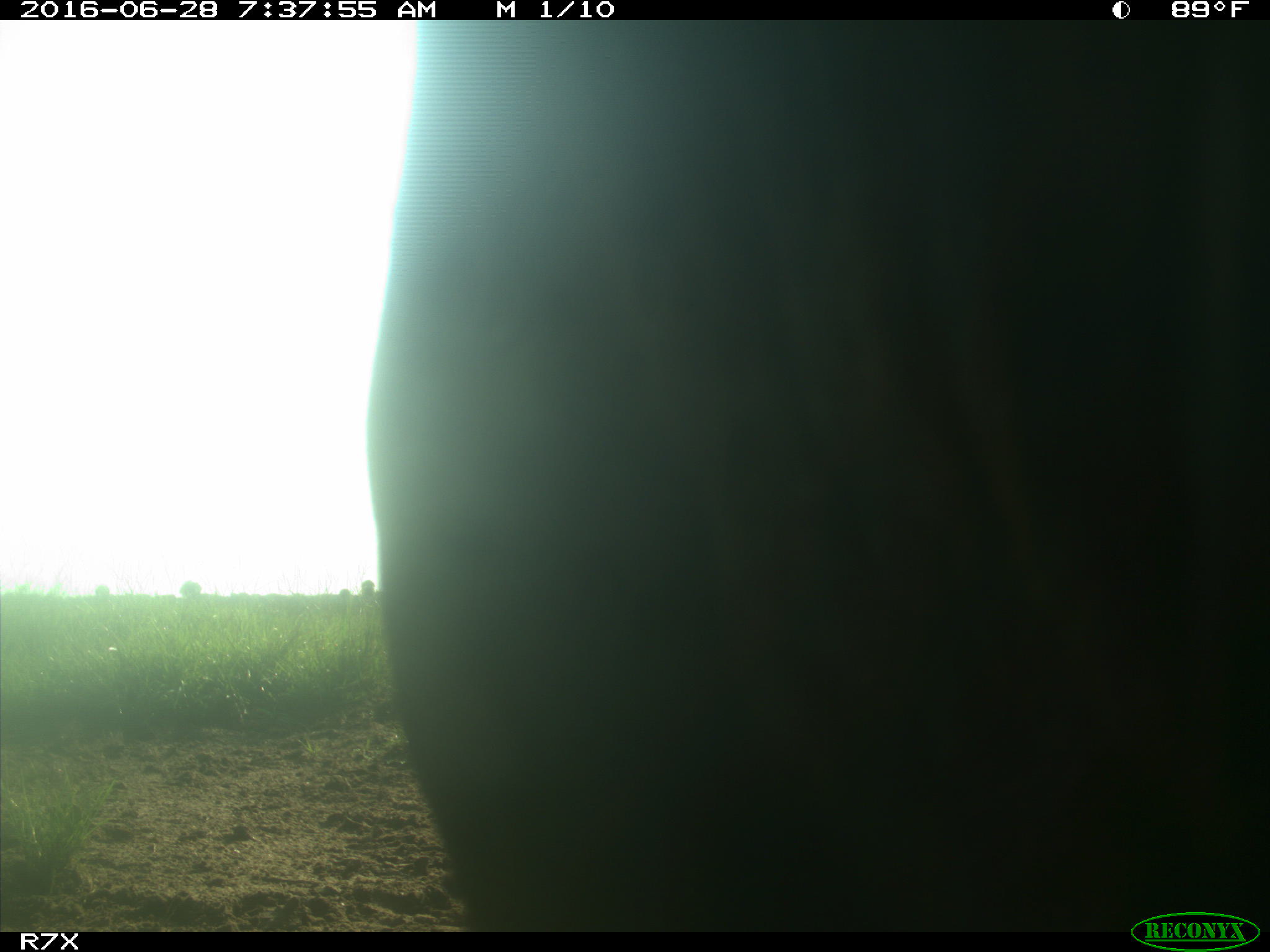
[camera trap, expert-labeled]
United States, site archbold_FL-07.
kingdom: Animalia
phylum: Chordata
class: Mammalia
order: Artiodactyla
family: Bovidae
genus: Bos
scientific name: Bos taurus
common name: domestic cow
Bos taurus (domestic cow).